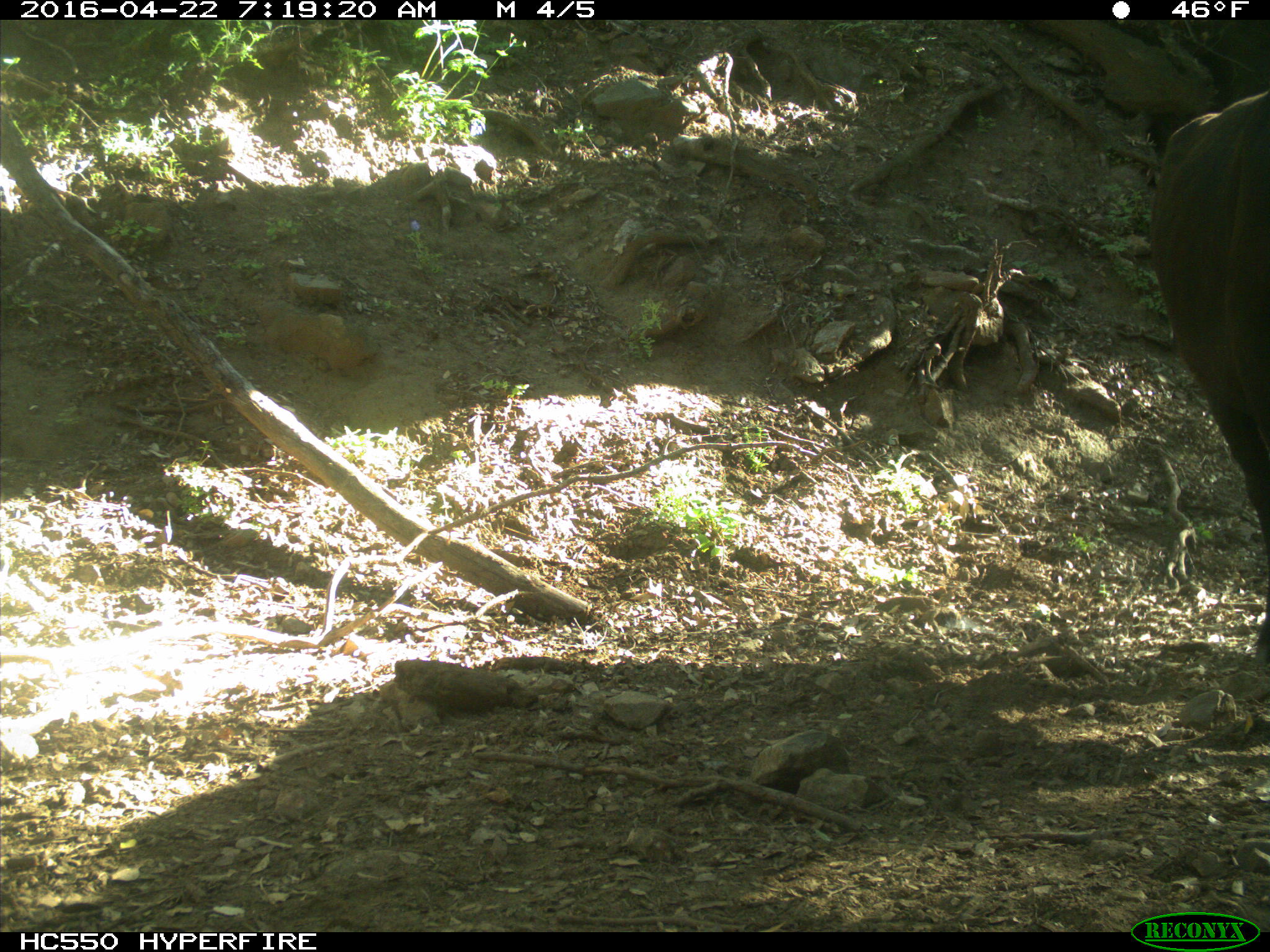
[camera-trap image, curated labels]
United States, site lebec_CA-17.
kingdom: Animalia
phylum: Chordata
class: Mammalia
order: Artiodactyla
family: Bovidae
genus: Bos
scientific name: Bos taurus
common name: domestic cow